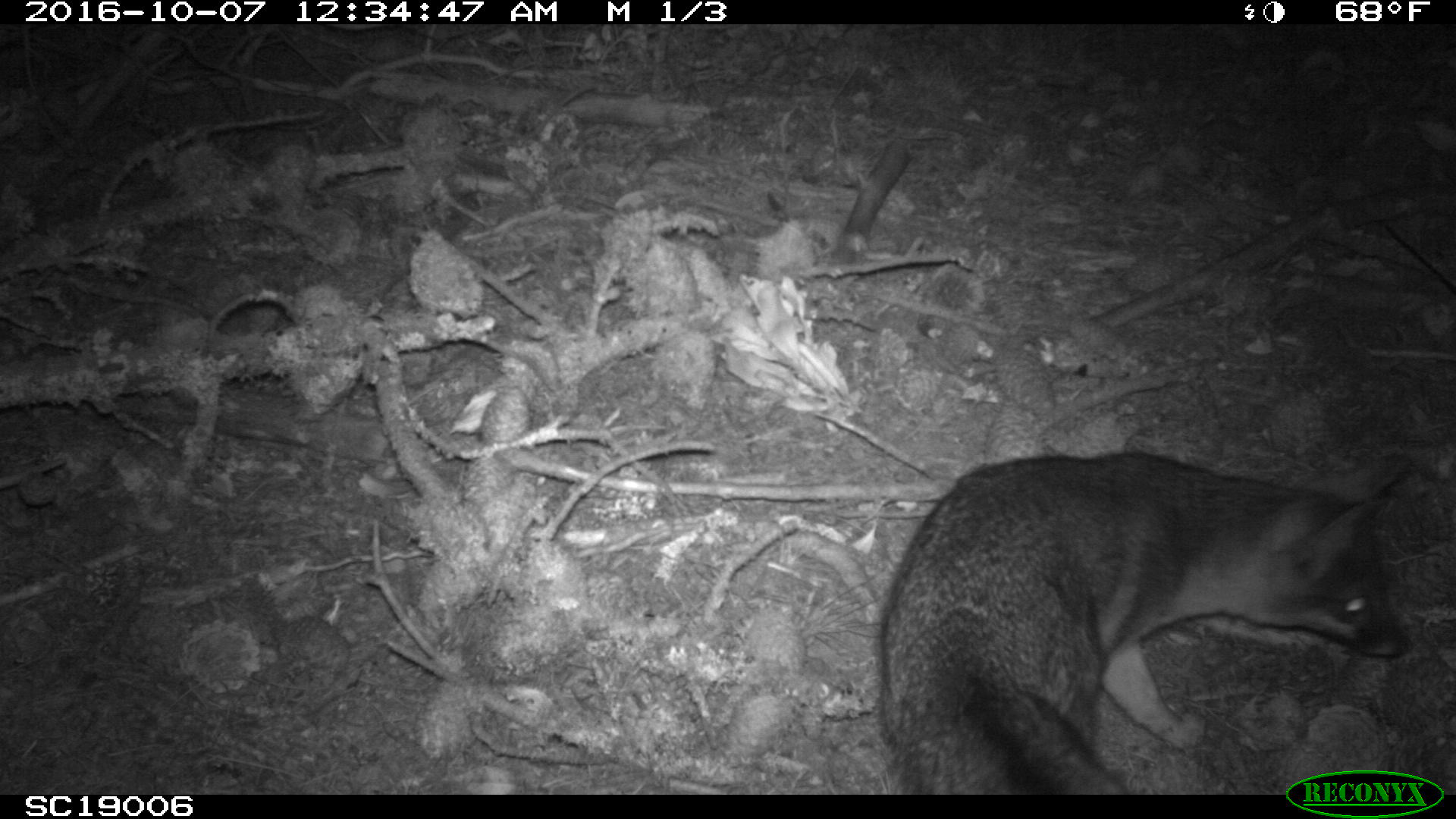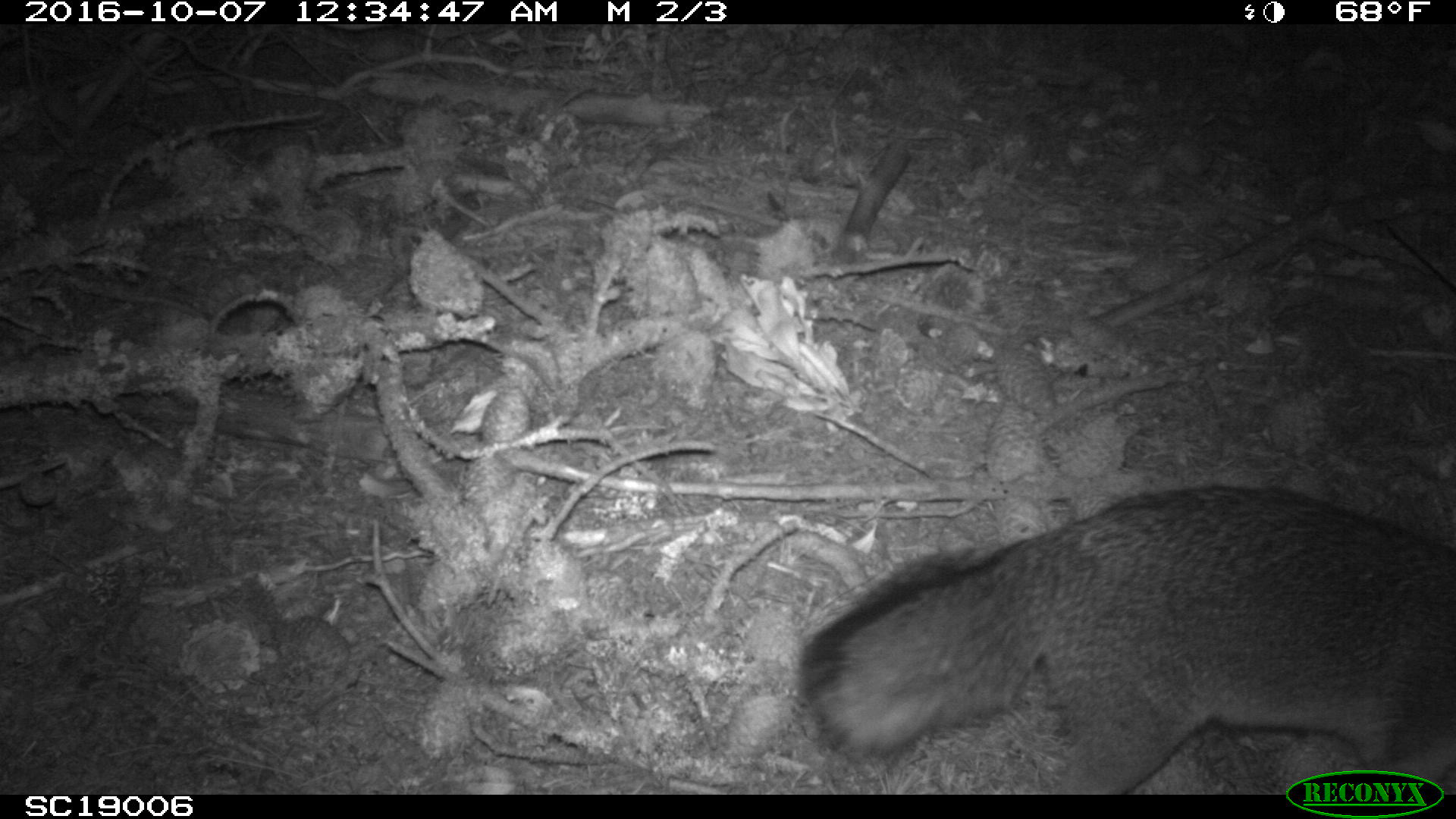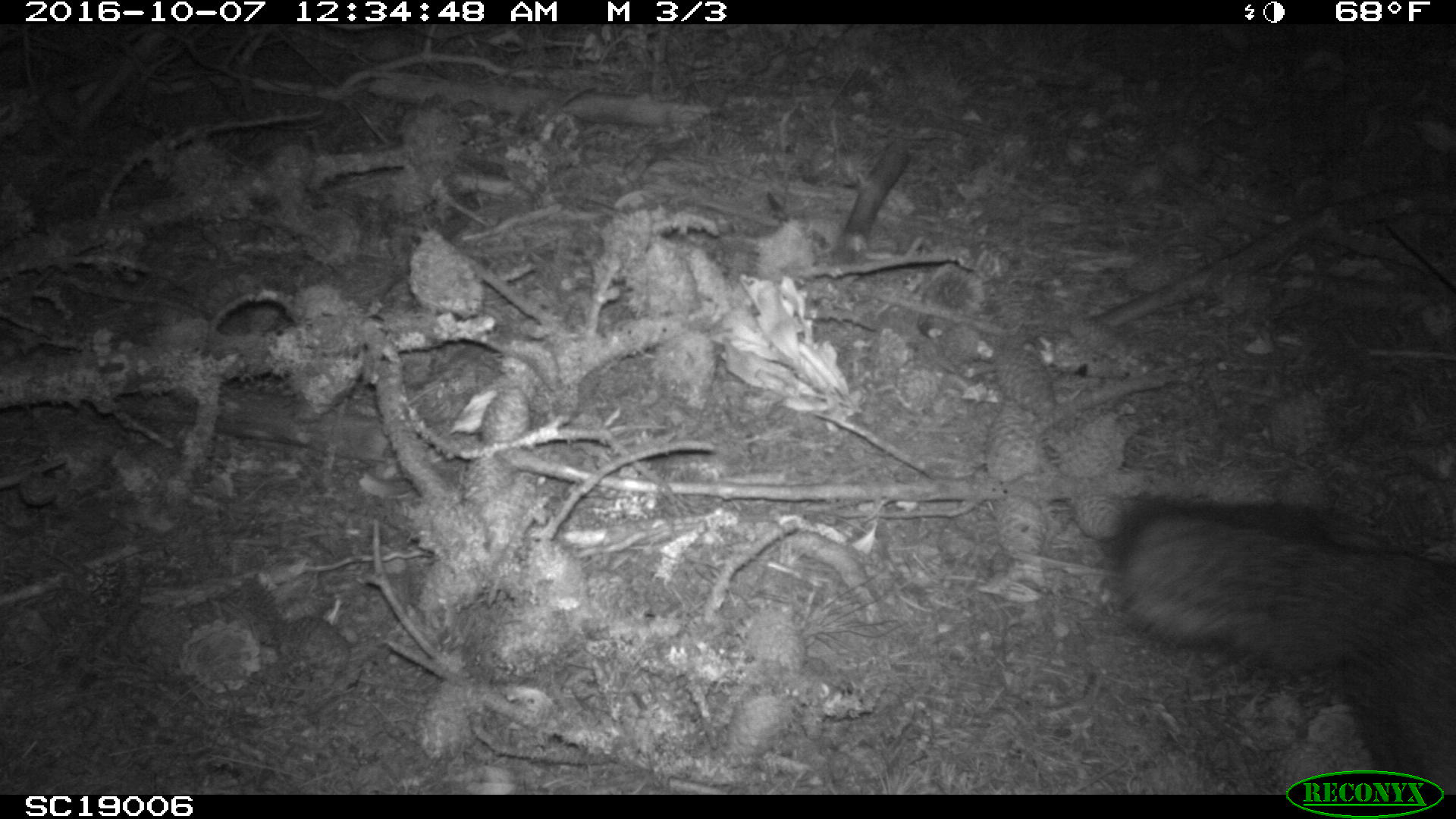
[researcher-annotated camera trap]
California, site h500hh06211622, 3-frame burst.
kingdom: Animalia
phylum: Chordata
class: Mammalia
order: Carnivora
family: Canidae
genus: Urocyon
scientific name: Urocyon littoralis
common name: island fox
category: fox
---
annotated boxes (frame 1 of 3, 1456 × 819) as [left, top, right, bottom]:
fox: [874, 451, 1413, 805]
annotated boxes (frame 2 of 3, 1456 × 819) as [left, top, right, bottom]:
fox: [799, 486, 1455, 793]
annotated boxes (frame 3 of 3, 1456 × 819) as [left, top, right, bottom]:
fox: [1115, 497, 1455, 795]